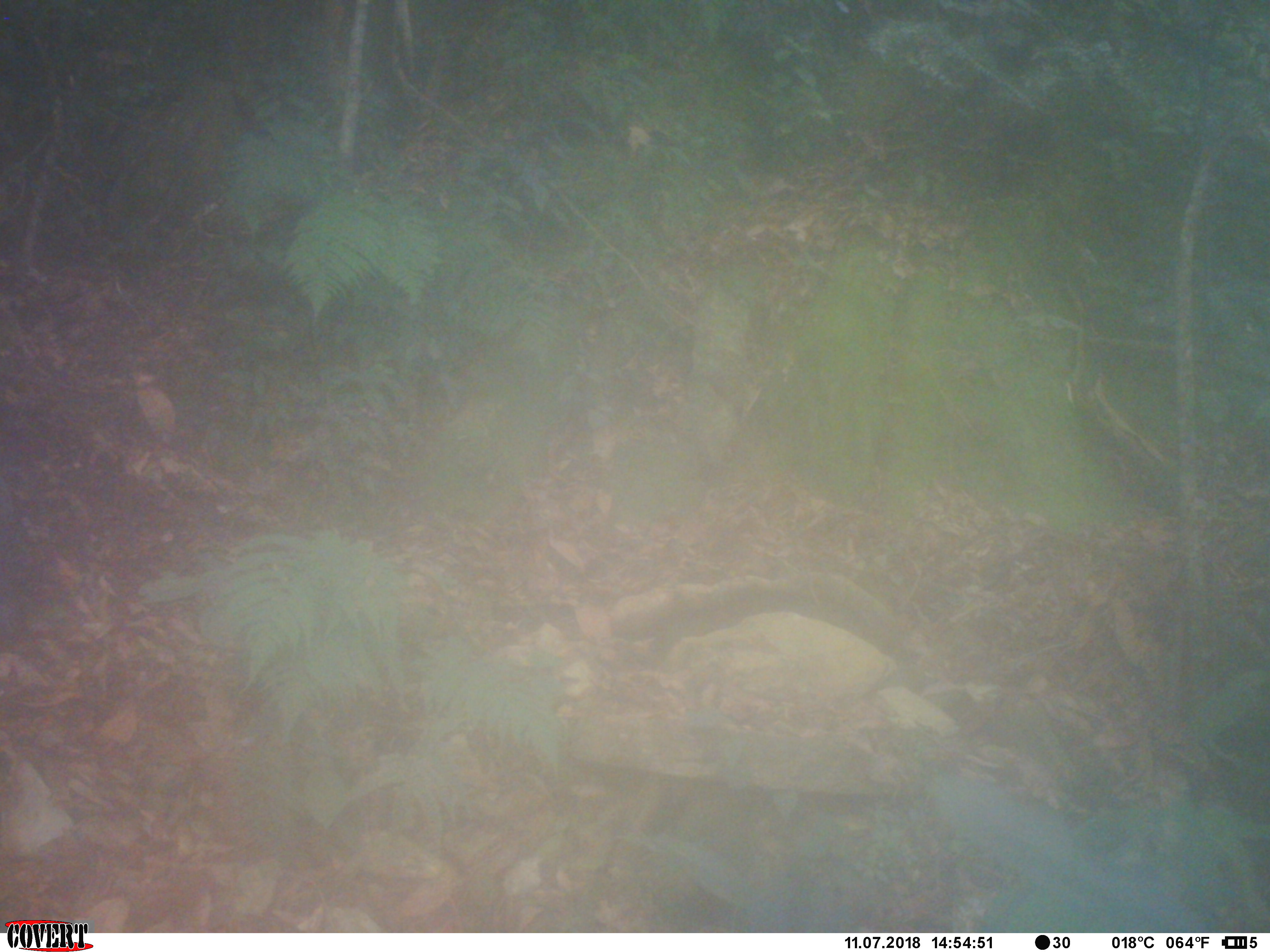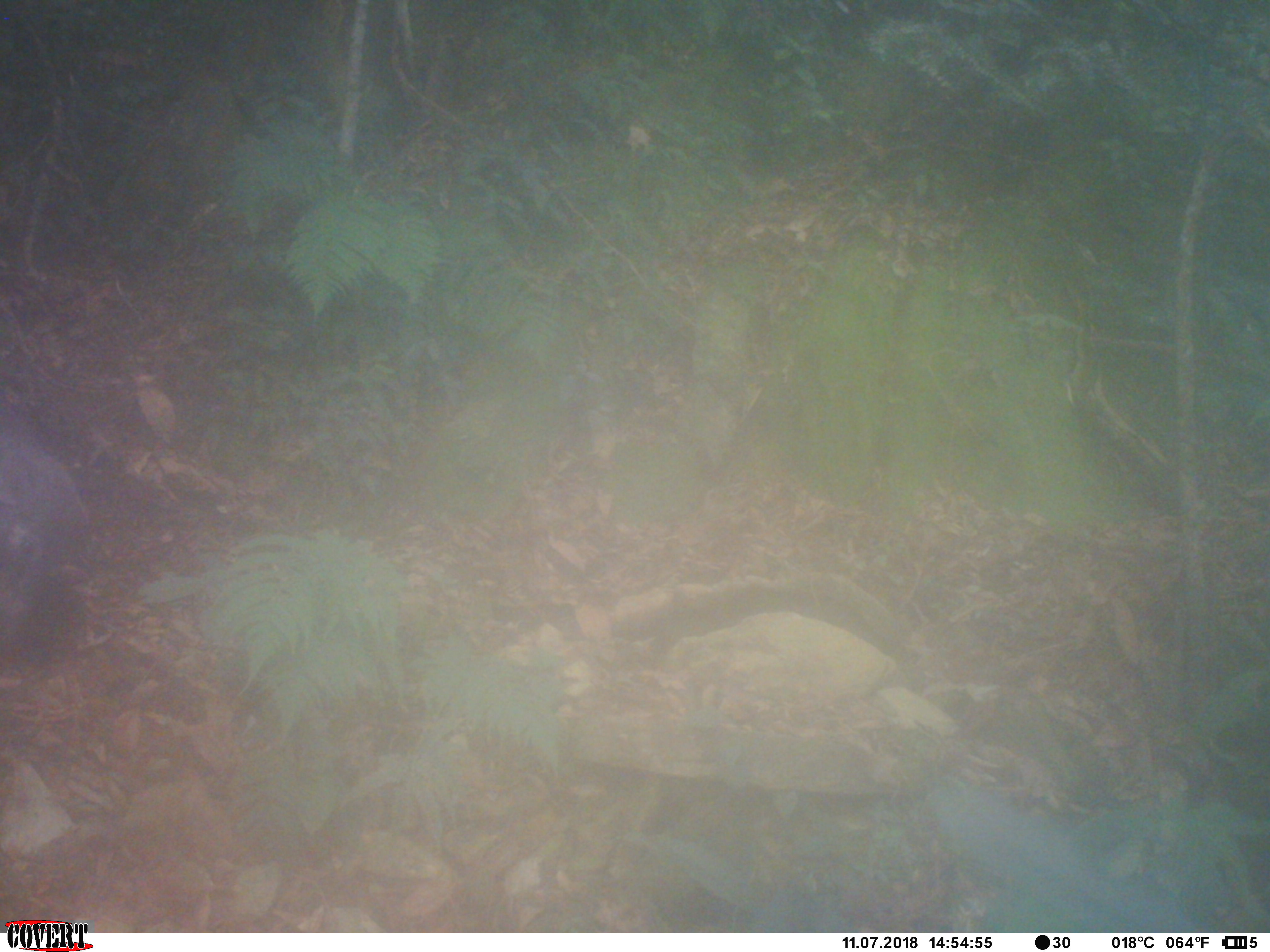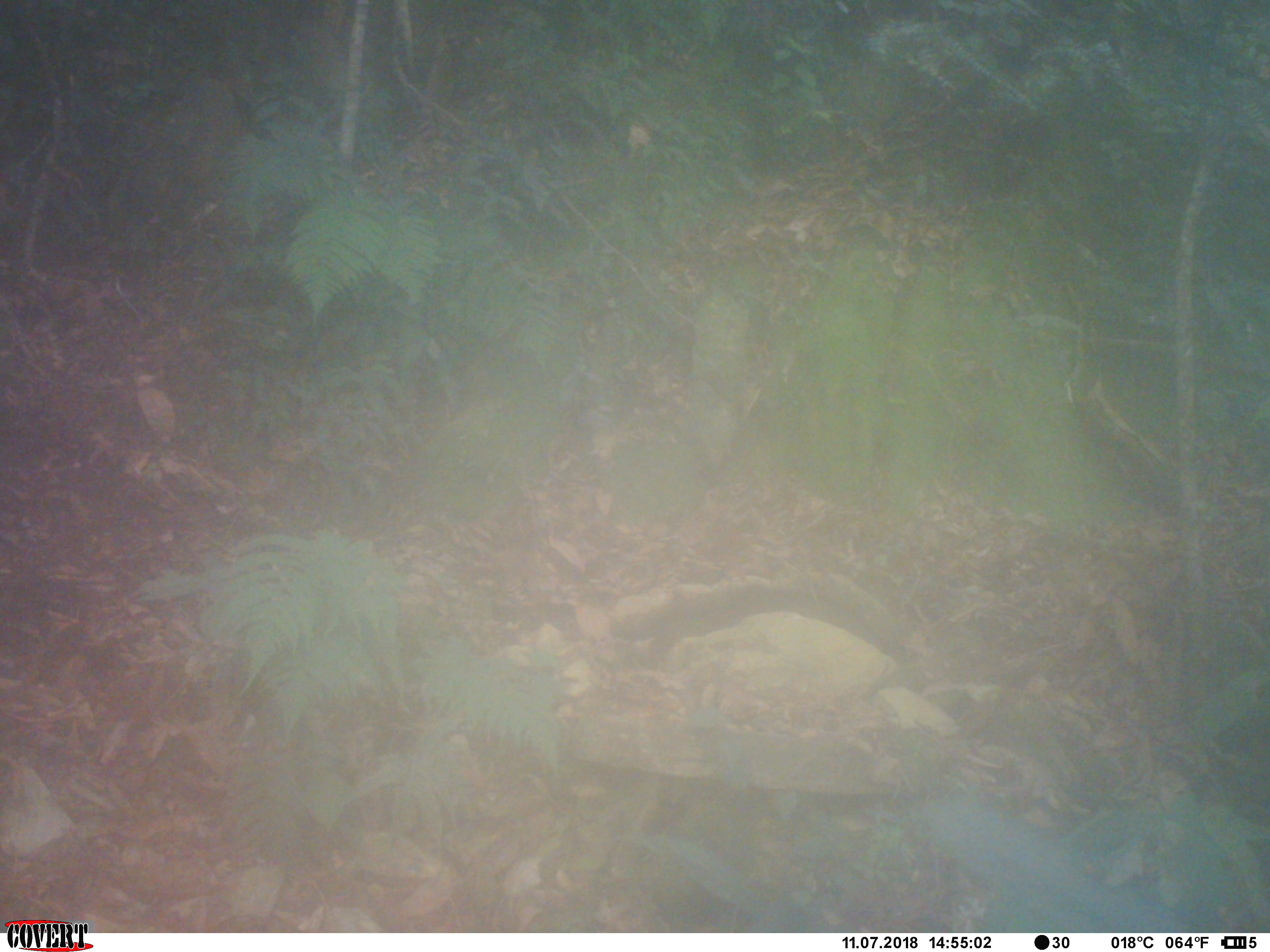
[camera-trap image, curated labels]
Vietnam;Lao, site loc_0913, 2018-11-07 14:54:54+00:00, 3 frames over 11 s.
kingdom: Animalia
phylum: Chordata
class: Mammalia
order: Artiodactyla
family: Suidae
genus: Sus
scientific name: Sus scrofa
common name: eurasian wild pig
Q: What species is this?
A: Eurasian wild pig (Sus scrofa).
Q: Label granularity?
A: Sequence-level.